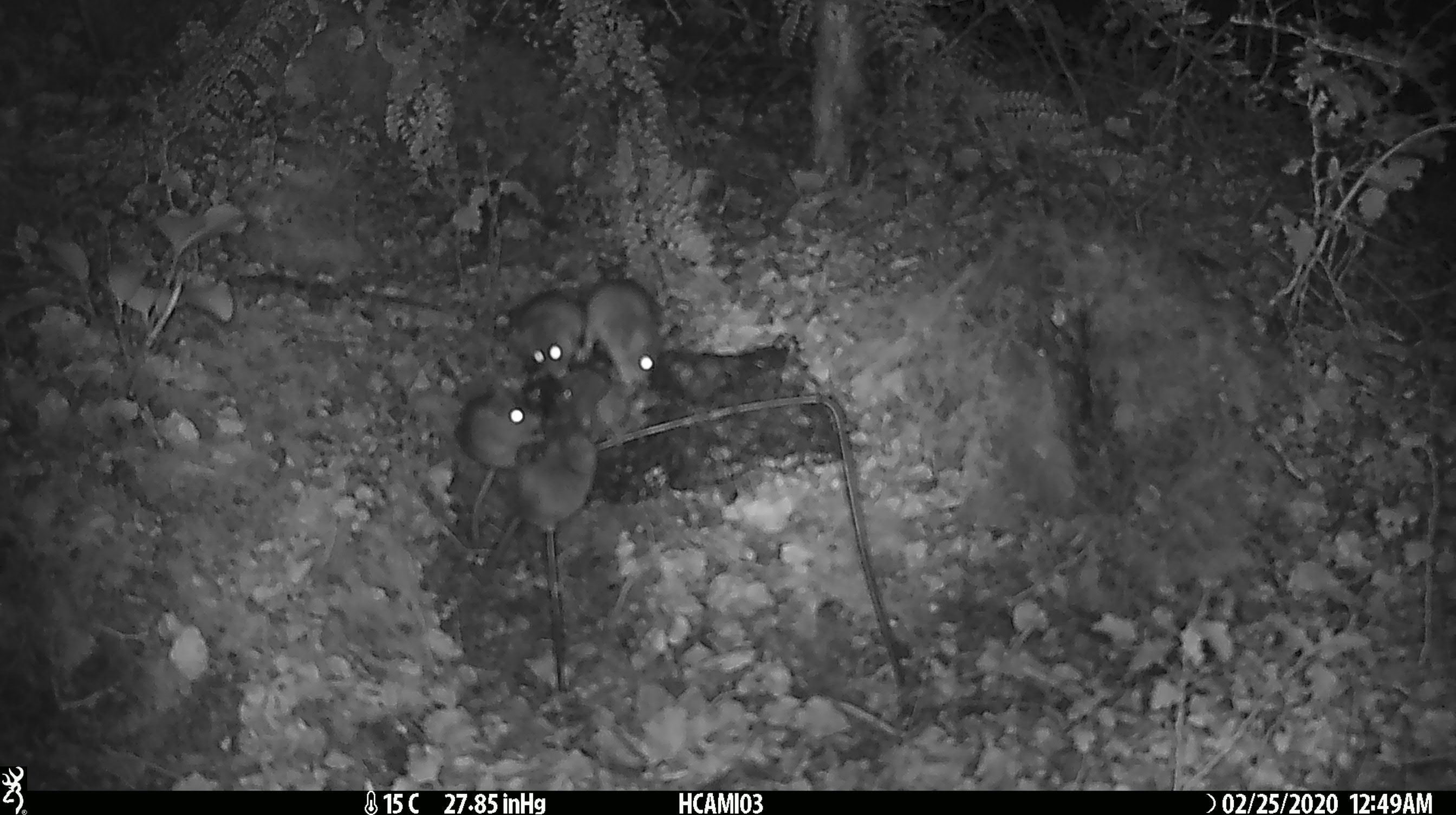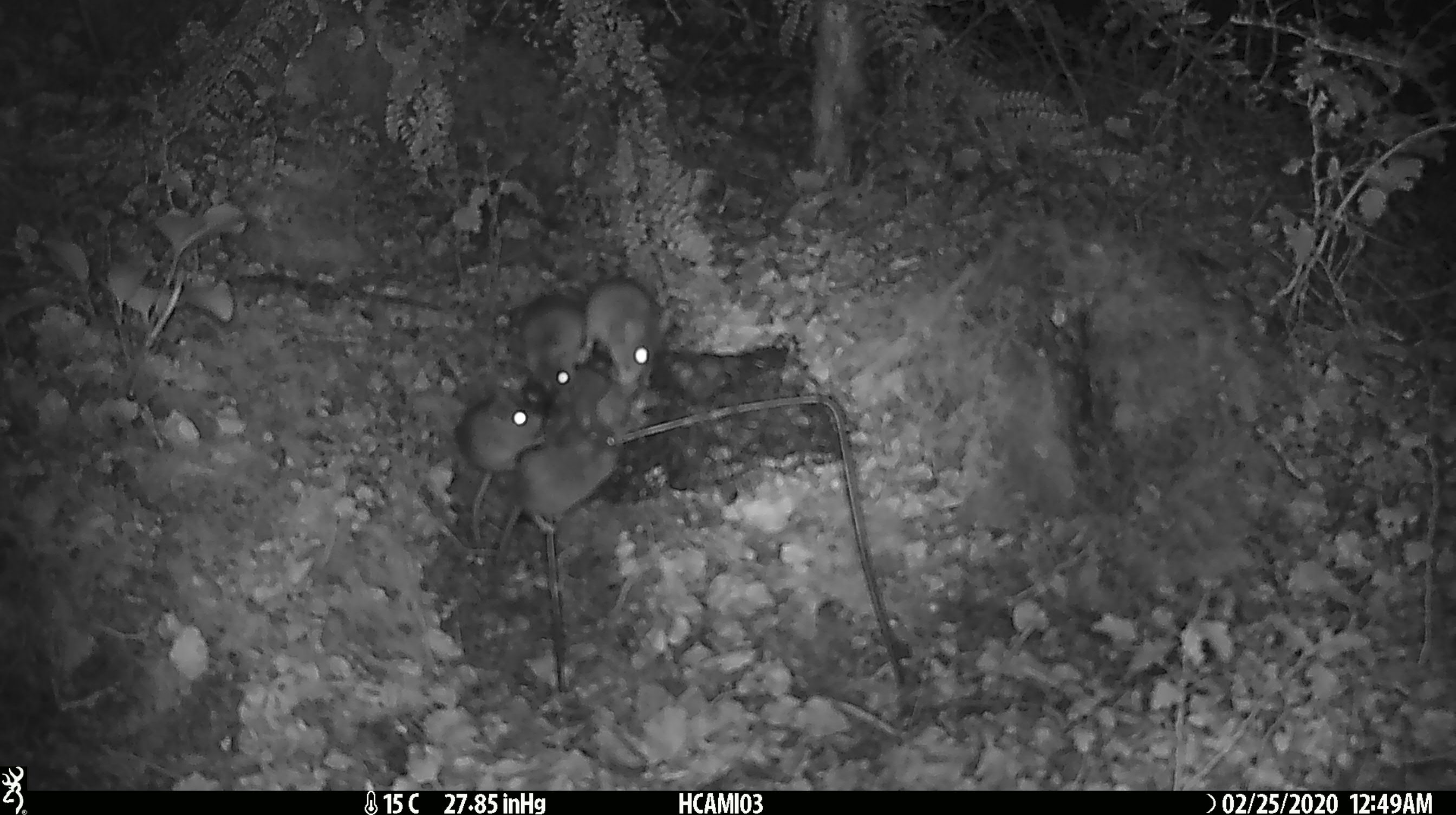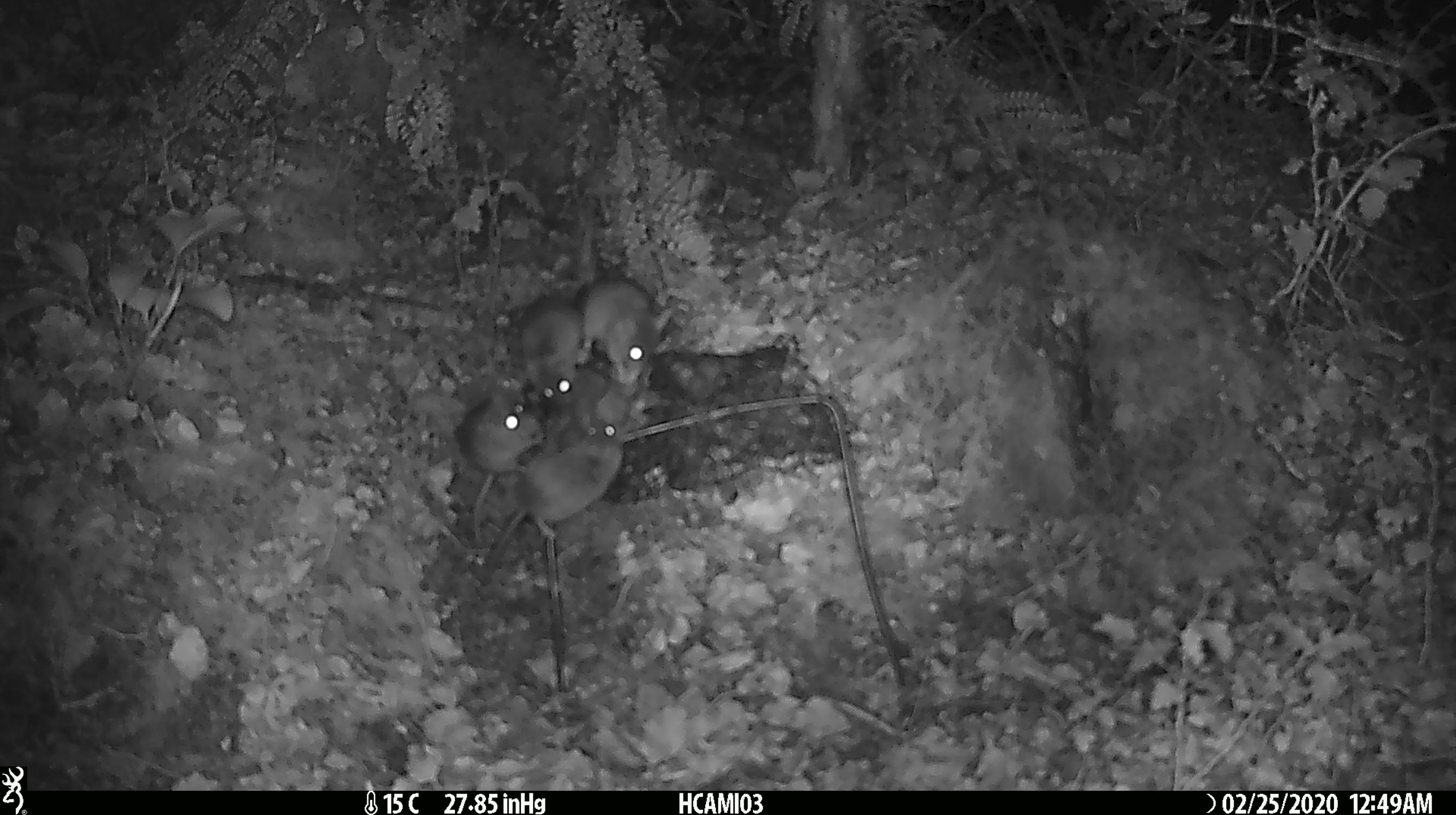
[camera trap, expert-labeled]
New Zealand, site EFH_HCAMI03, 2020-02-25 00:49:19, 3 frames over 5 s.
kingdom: Animalia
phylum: Chordata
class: Mammalia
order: Rodentia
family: Muridae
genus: Mus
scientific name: Mus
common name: mouse